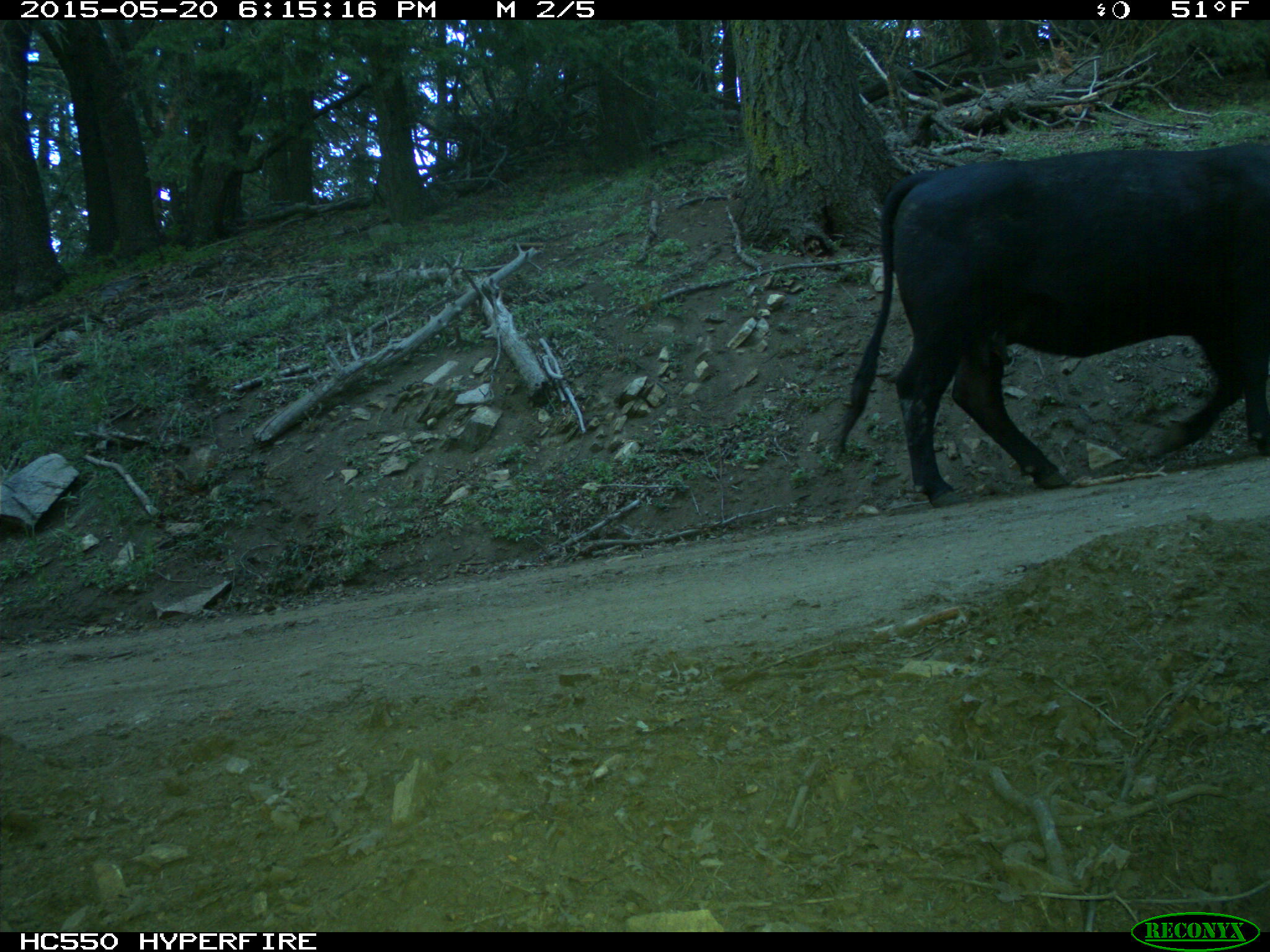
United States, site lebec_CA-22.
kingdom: Animalia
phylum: Chordata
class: Mammalia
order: Artiodactyla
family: Bovidae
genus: Bos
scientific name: Bos taurus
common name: domestic cow